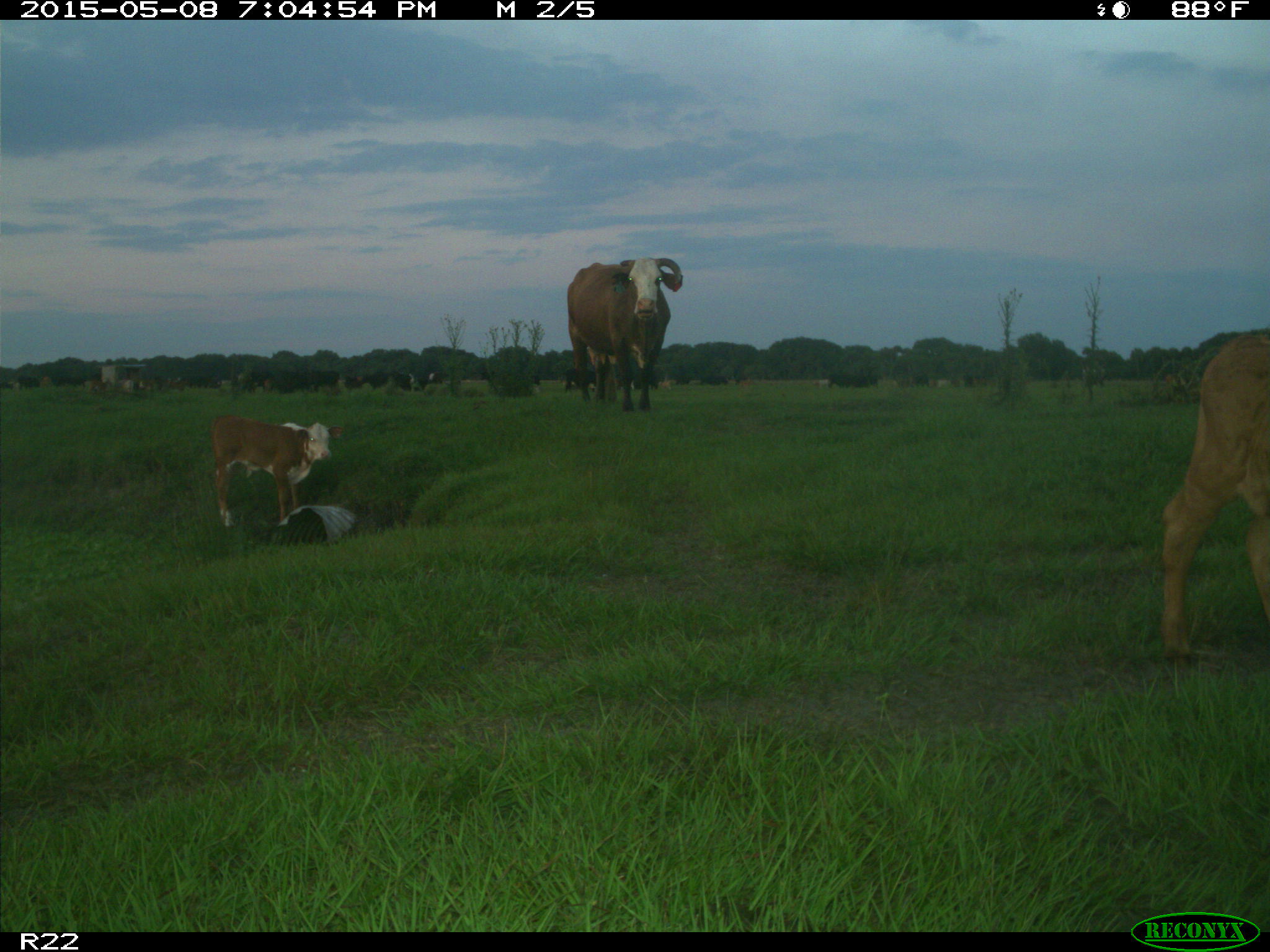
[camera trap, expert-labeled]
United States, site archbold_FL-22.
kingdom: Animalia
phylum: Chordata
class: Mammalia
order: Artiodactyla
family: Bovidae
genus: Bos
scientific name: Bos taurus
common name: domestic cow